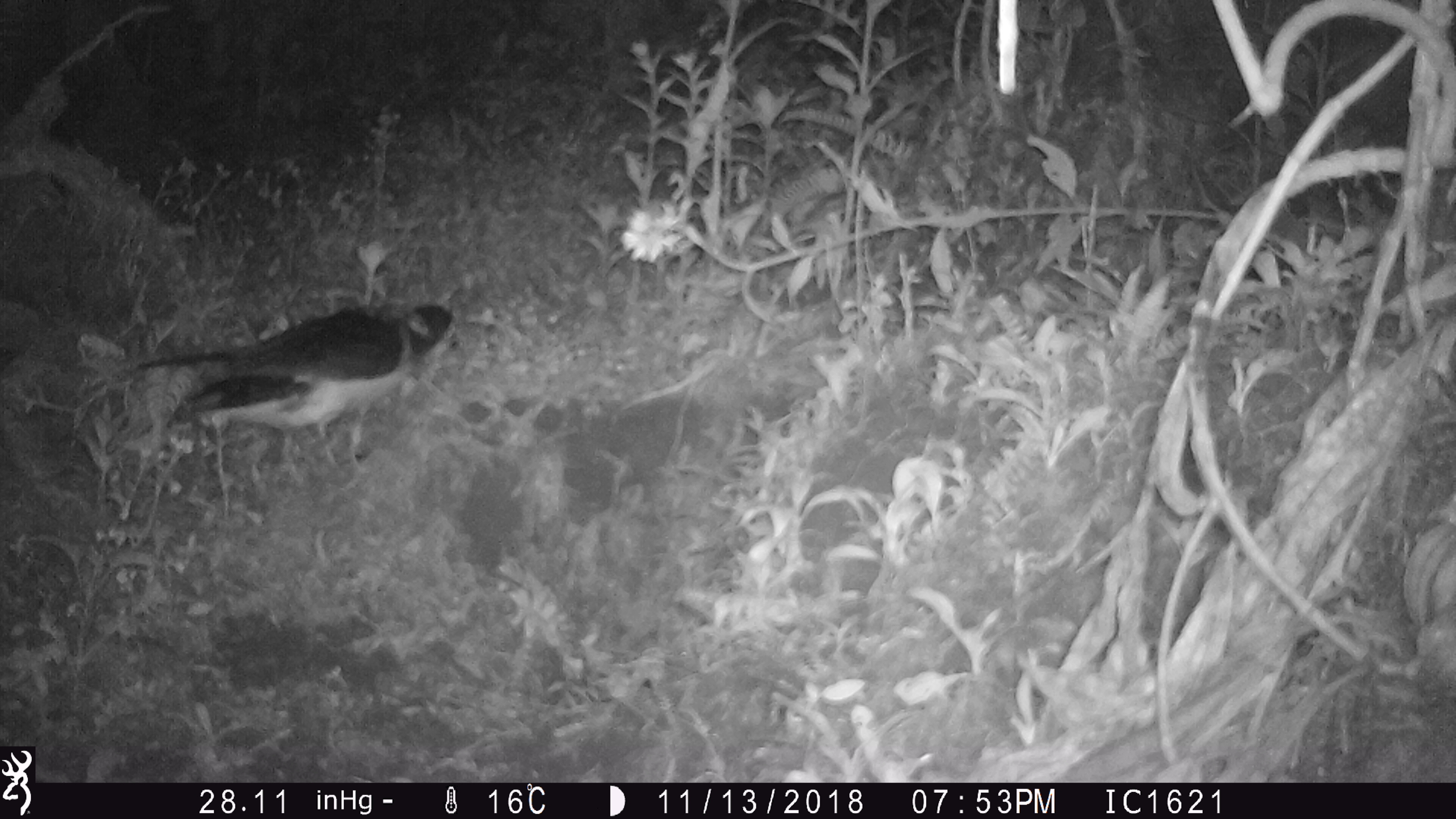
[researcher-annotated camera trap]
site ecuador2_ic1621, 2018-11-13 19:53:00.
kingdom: Animalia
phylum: Chordata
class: Aves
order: Procellariiformes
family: Procellariidae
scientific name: Procellariidae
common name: petrel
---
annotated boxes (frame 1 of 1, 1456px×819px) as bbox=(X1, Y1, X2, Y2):
petrel: bbox=(131, 293, 471, 453)